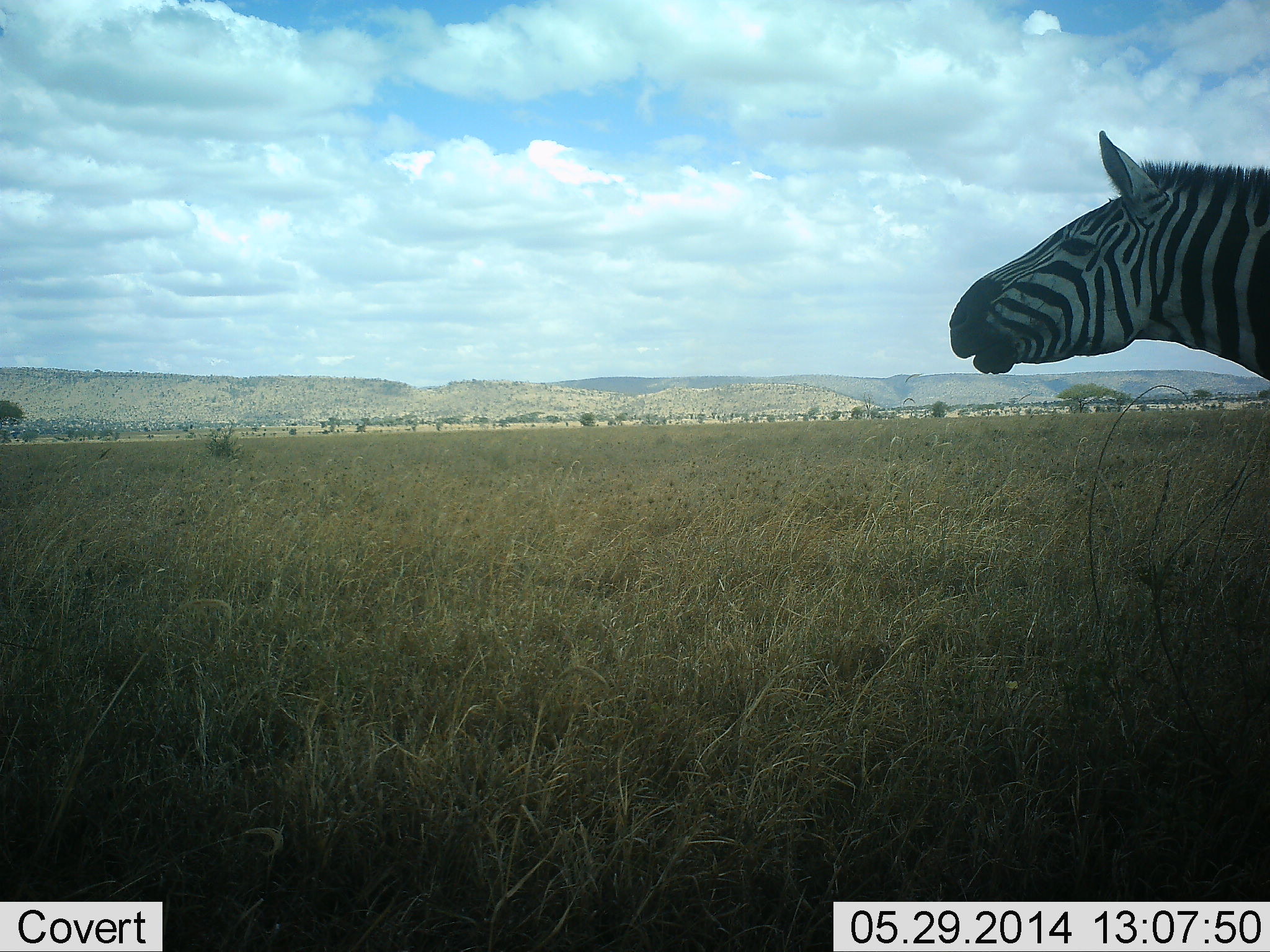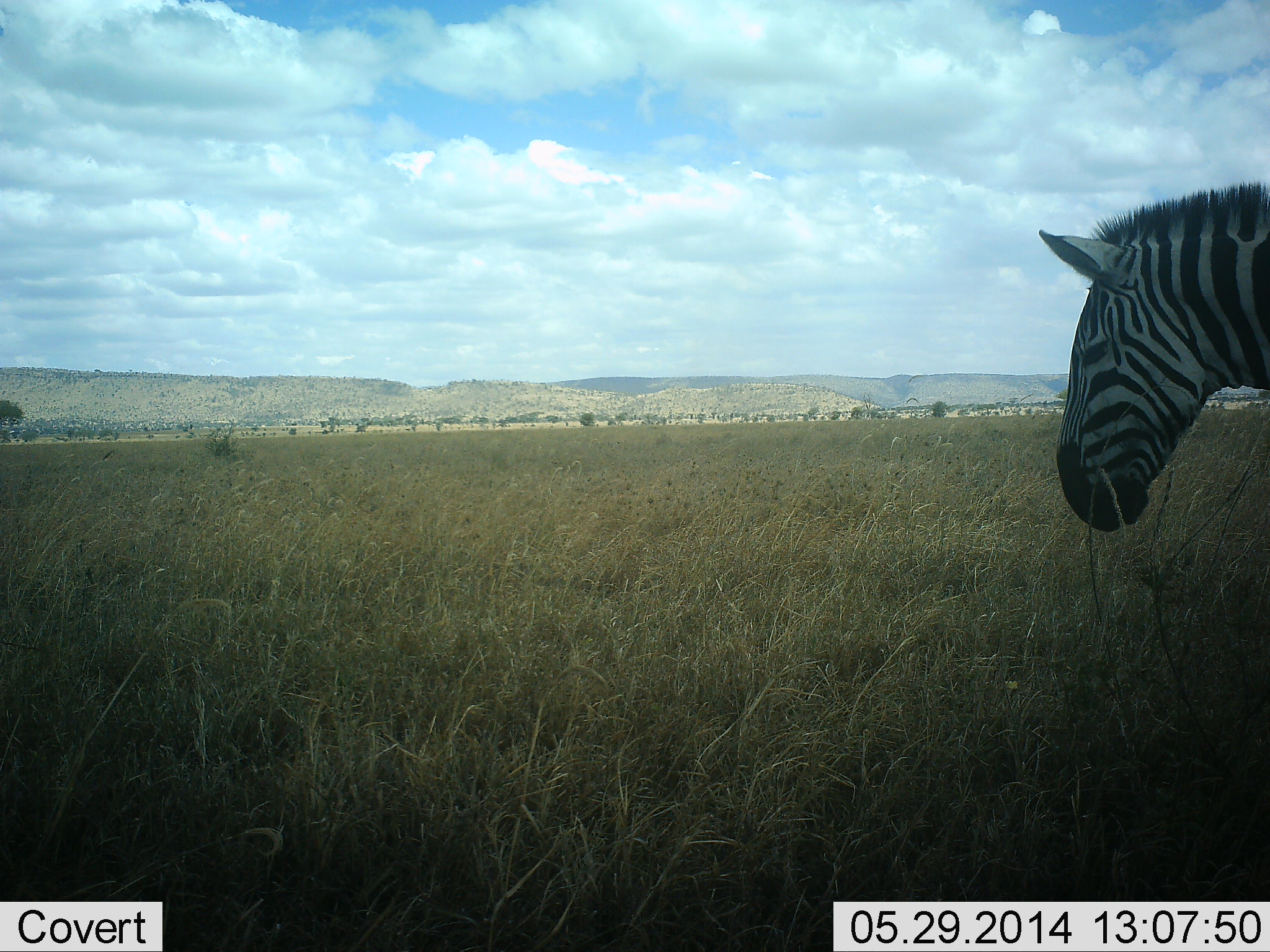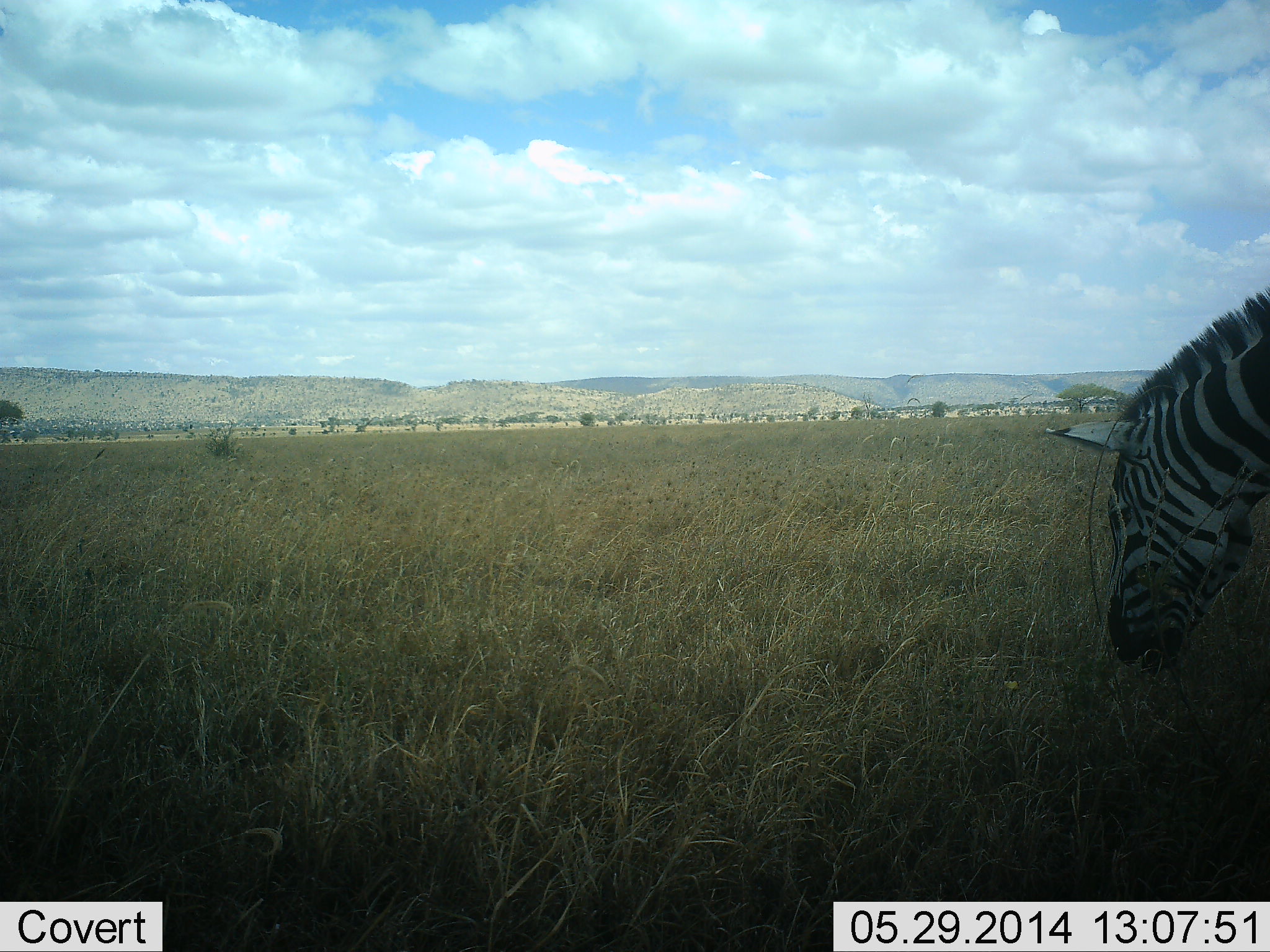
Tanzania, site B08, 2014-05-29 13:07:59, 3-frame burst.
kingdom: Animalia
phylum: Chordata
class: Mammalia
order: Perissodactyla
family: Equidae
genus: Equus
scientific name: Equus quagga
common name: plains zebra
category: zebra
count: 1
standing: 60%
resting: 0%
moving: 10%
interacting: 0%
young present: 0%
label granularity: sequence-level